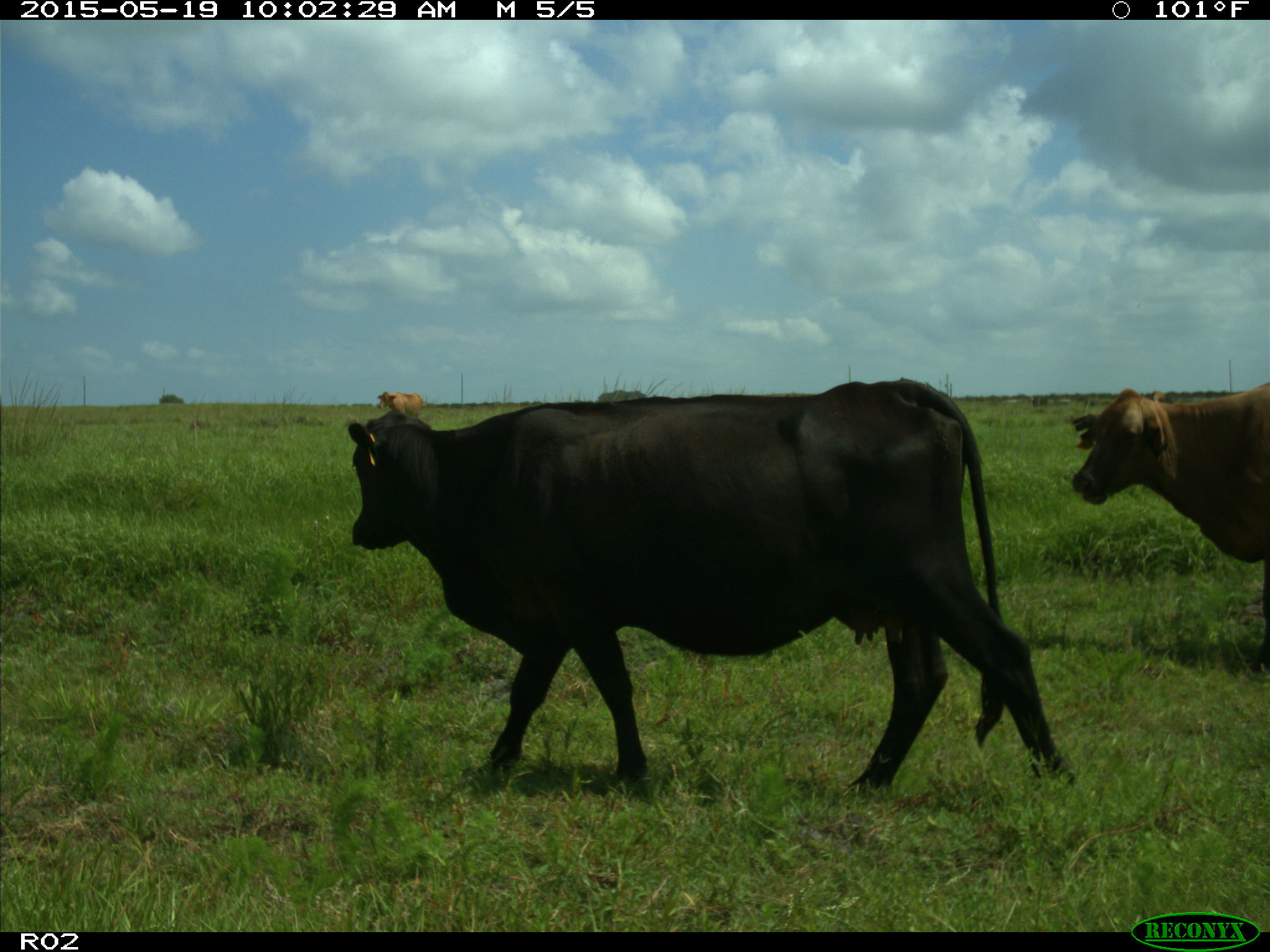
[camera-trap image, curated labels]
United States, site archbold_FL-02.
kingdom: Animalia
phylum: Chordata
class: Mammalia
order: Artiodactyla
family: Bovidae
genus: Bos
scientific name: Bos taurus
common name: domestic cow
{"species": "Bos taurus (domestic cow)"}